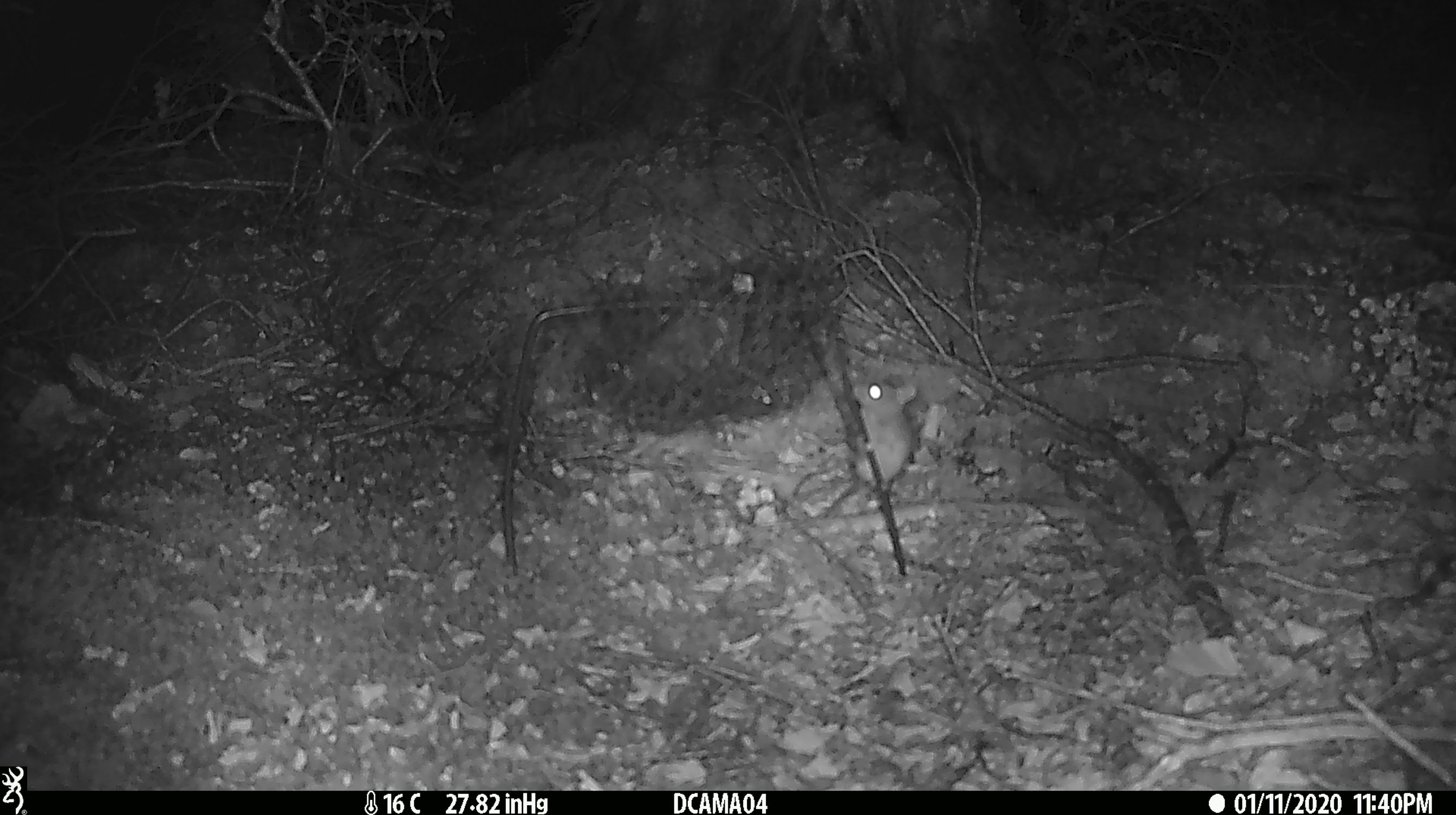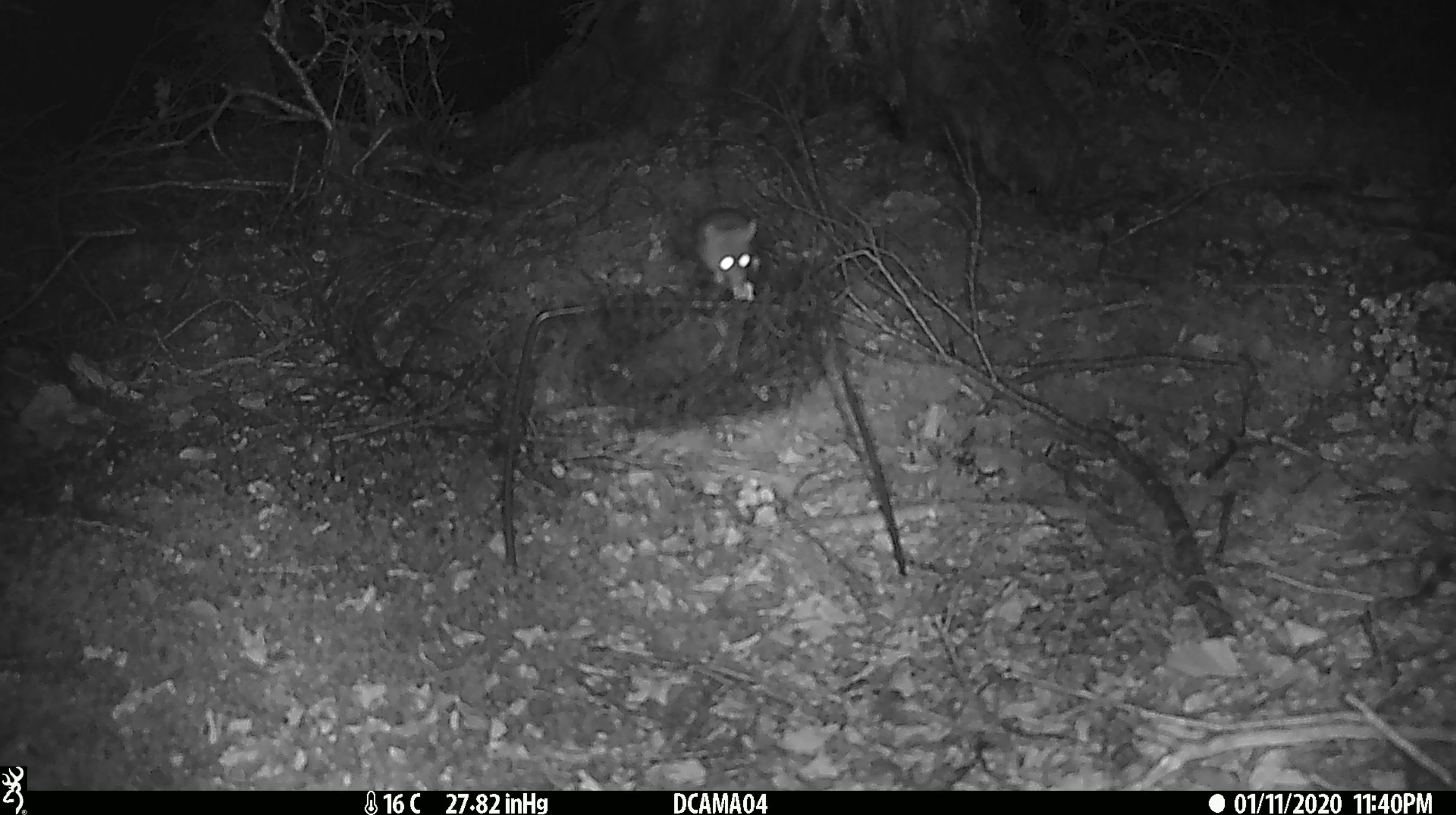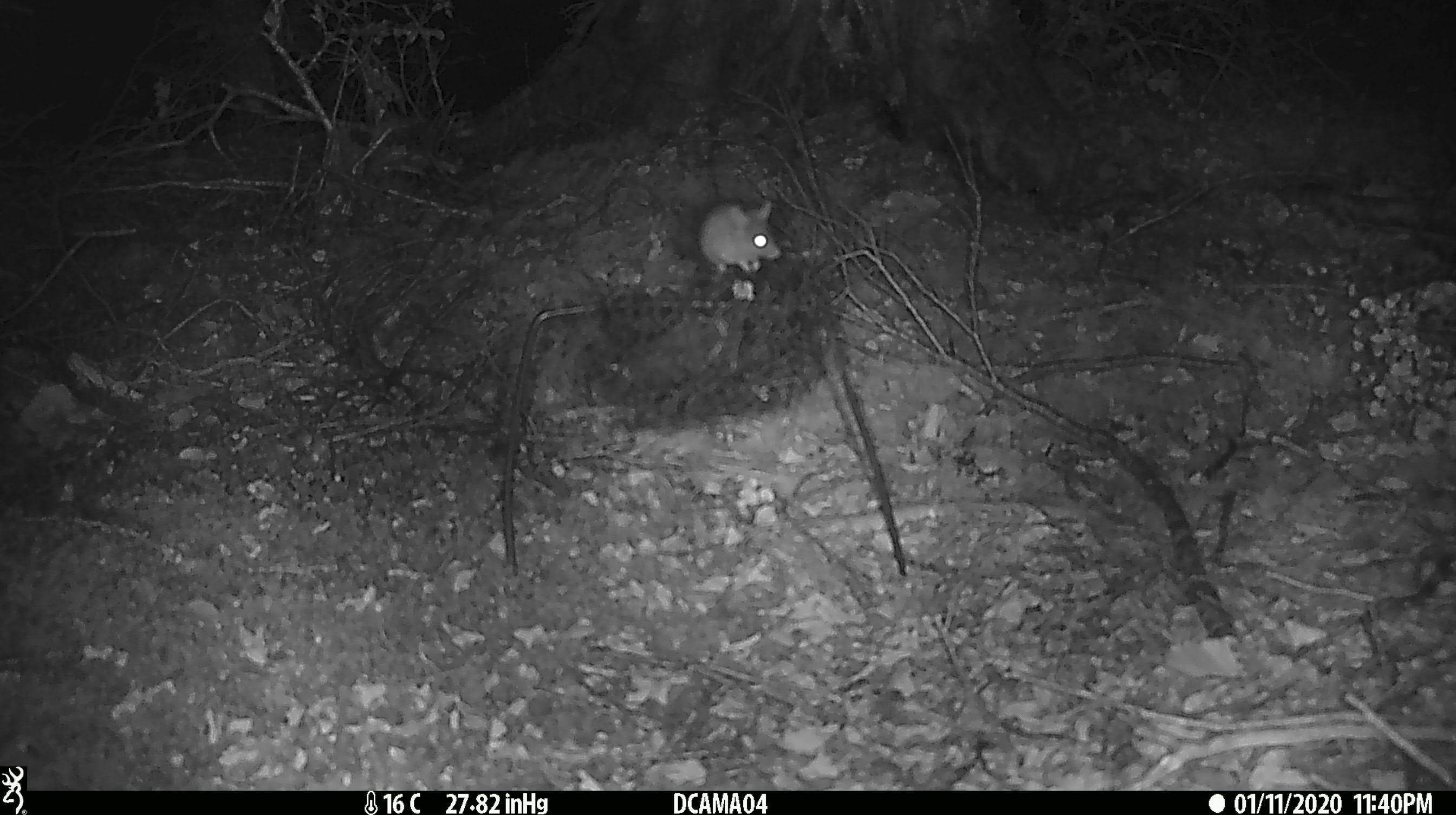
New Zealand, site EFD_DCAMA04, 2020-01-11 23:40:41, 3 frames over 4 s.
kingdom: Animalia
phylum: Chordata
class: Mammalia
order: Rodentia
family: Muridae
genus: Mus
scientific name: Mus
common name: mouse